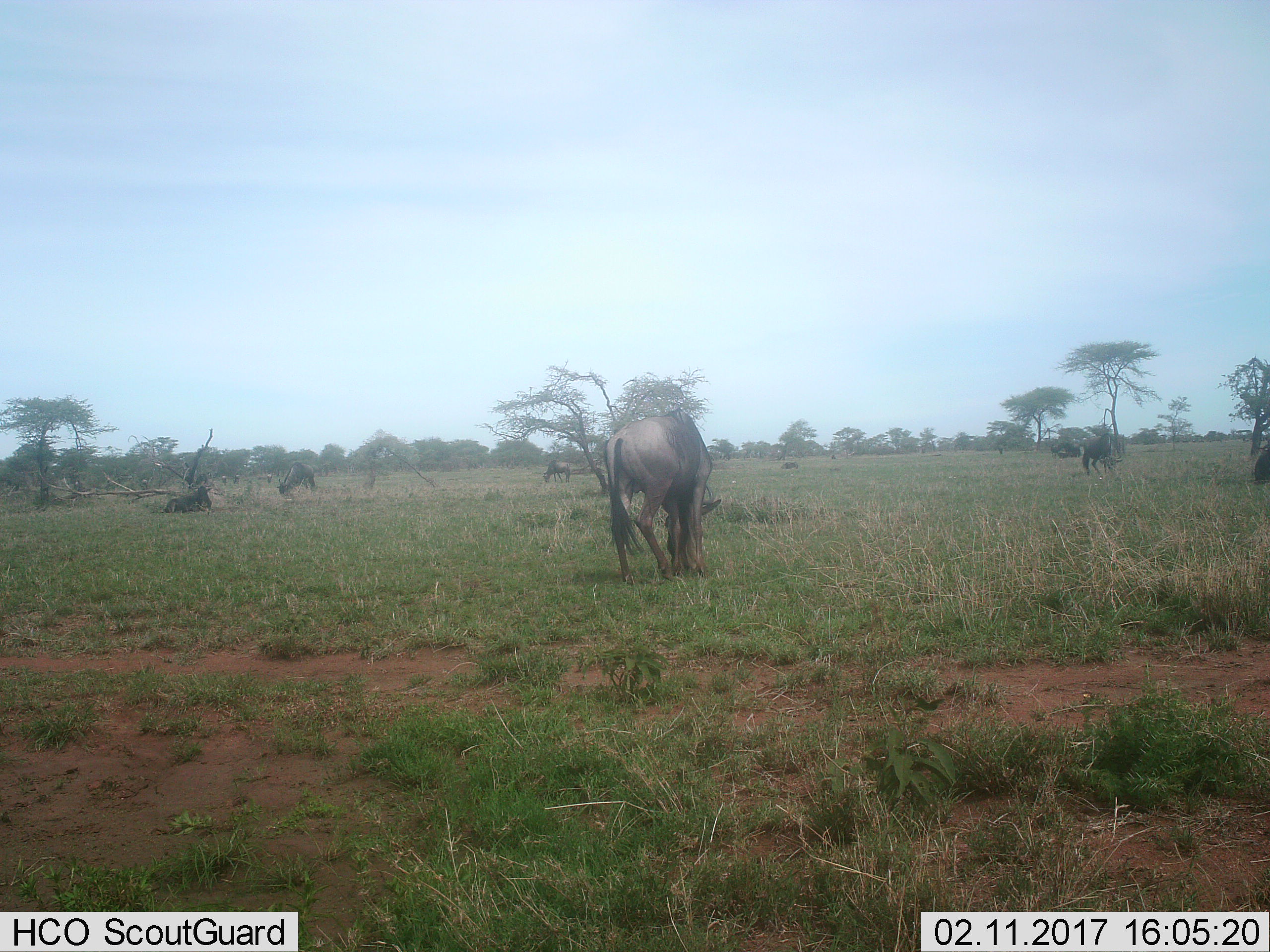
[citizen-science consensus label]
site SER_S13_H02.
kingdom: Animalia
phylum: Chordata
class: Mammalia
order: Artiodactyla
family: Bovidae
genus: Connochaetes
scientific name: Connochaetes taurinus taurinus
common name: blue wildebeest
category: wildebeestblue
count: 6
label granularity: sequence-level